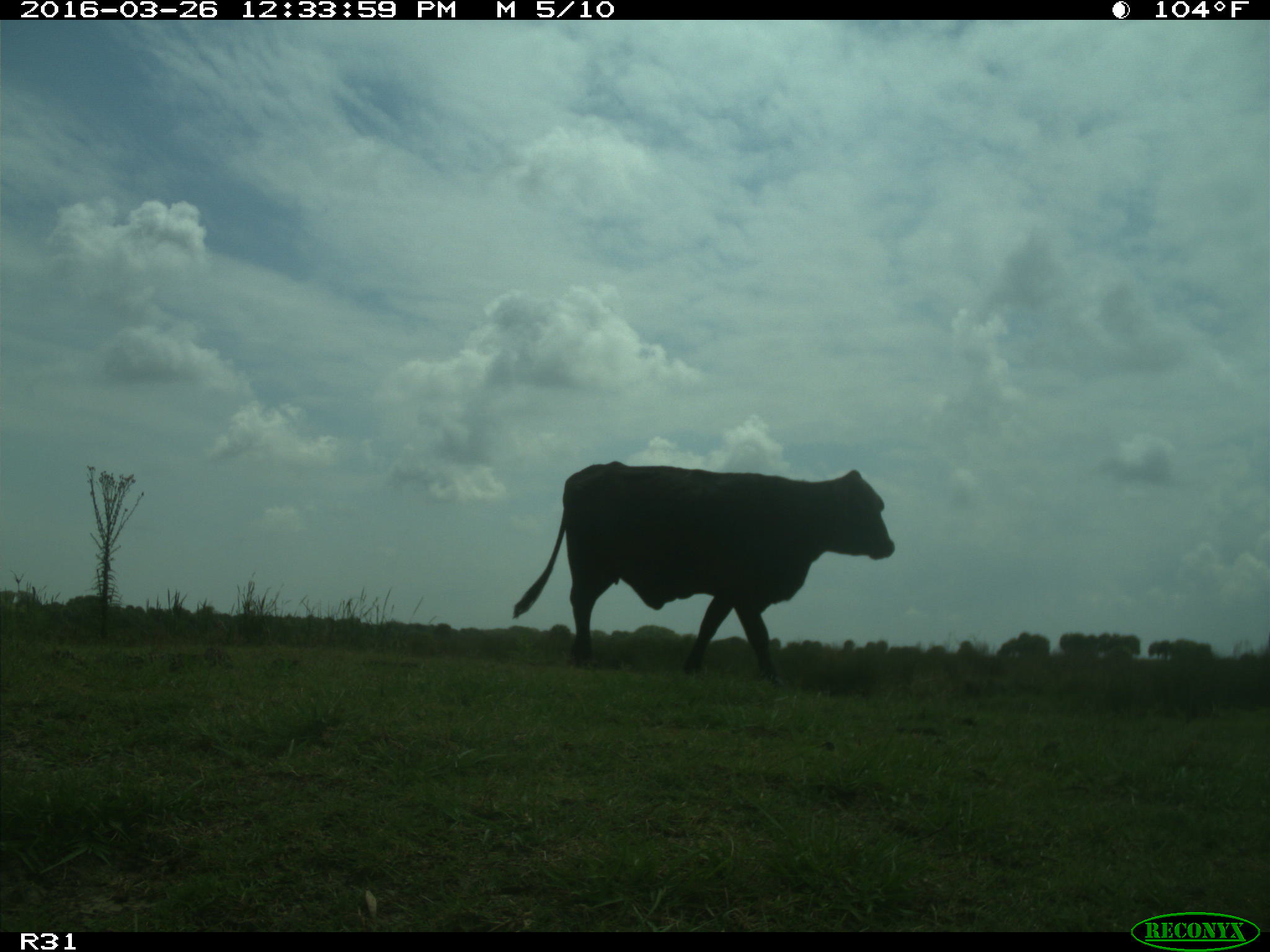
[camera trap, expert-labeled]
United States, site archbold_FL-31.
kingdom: Animalia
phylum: Chordata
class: Mammalia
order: Artiodactyla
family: Bovidae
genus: Bos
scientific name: Bos taurus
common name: domestic cow